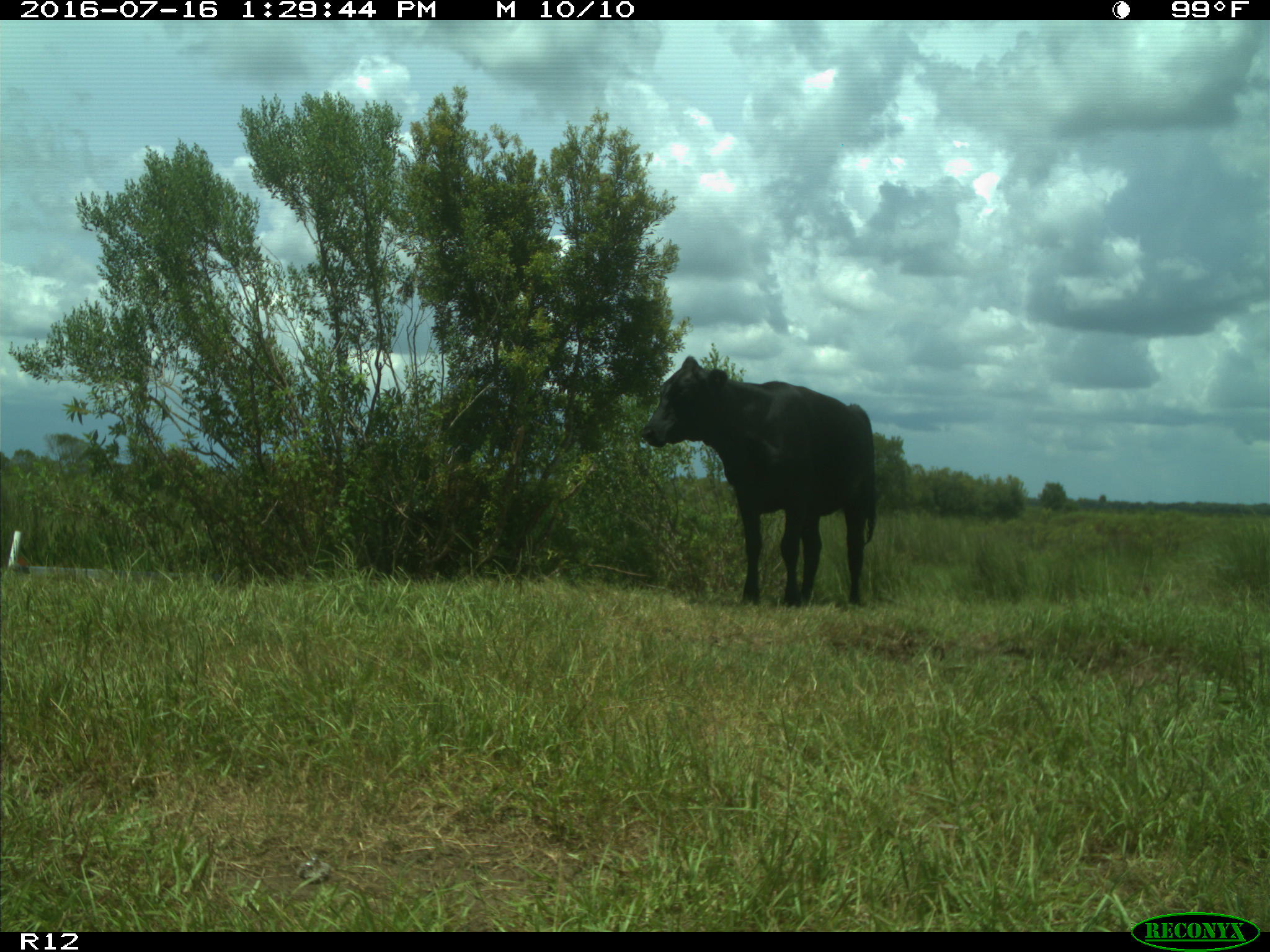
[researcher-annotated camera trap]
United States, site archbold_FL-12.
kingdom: Animalia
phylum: Chordata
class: Mammalia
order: Artiodactyla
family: Bovidae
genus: Bos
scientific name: Bos taurus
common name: domestic cow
Bos taurus (domestic cow).